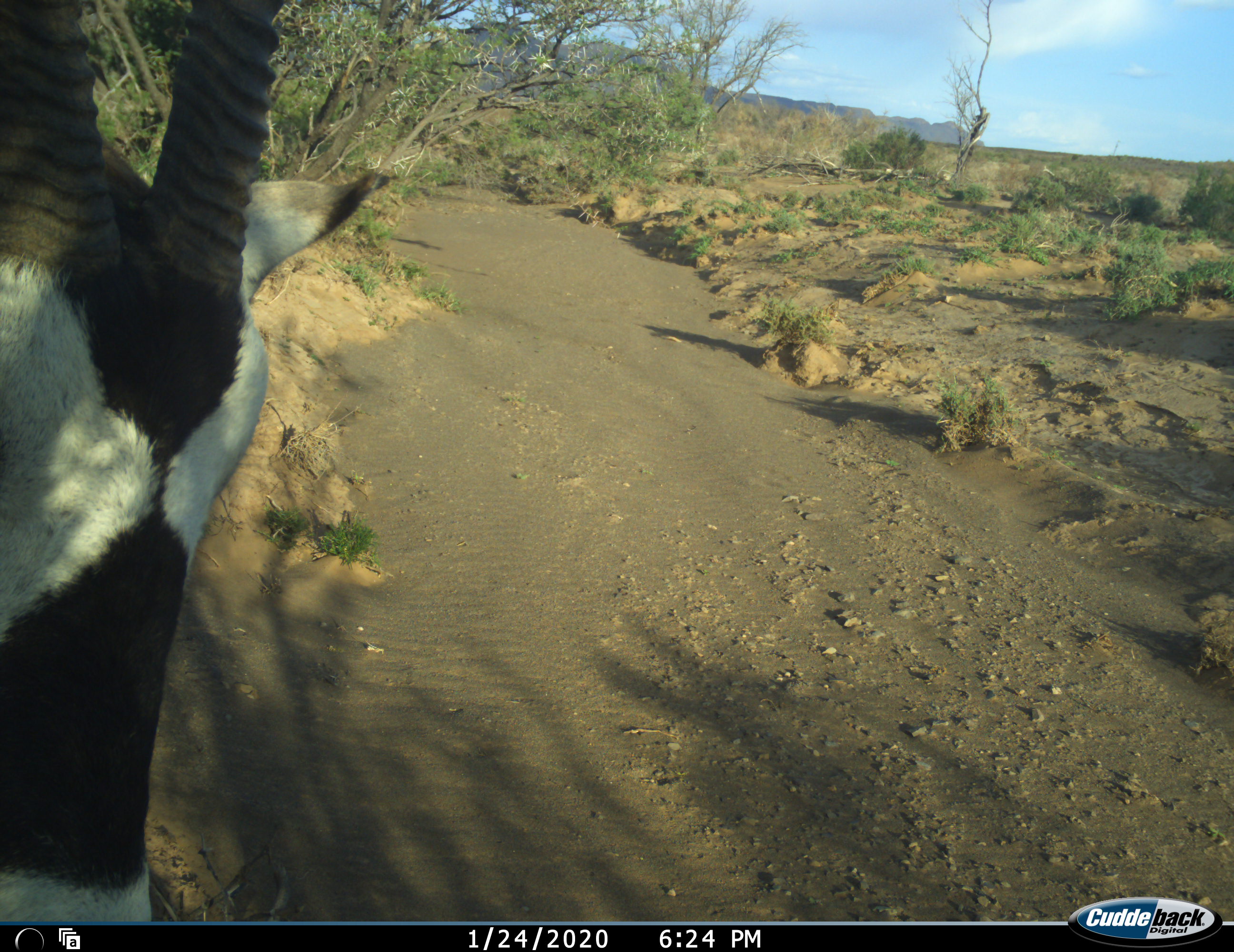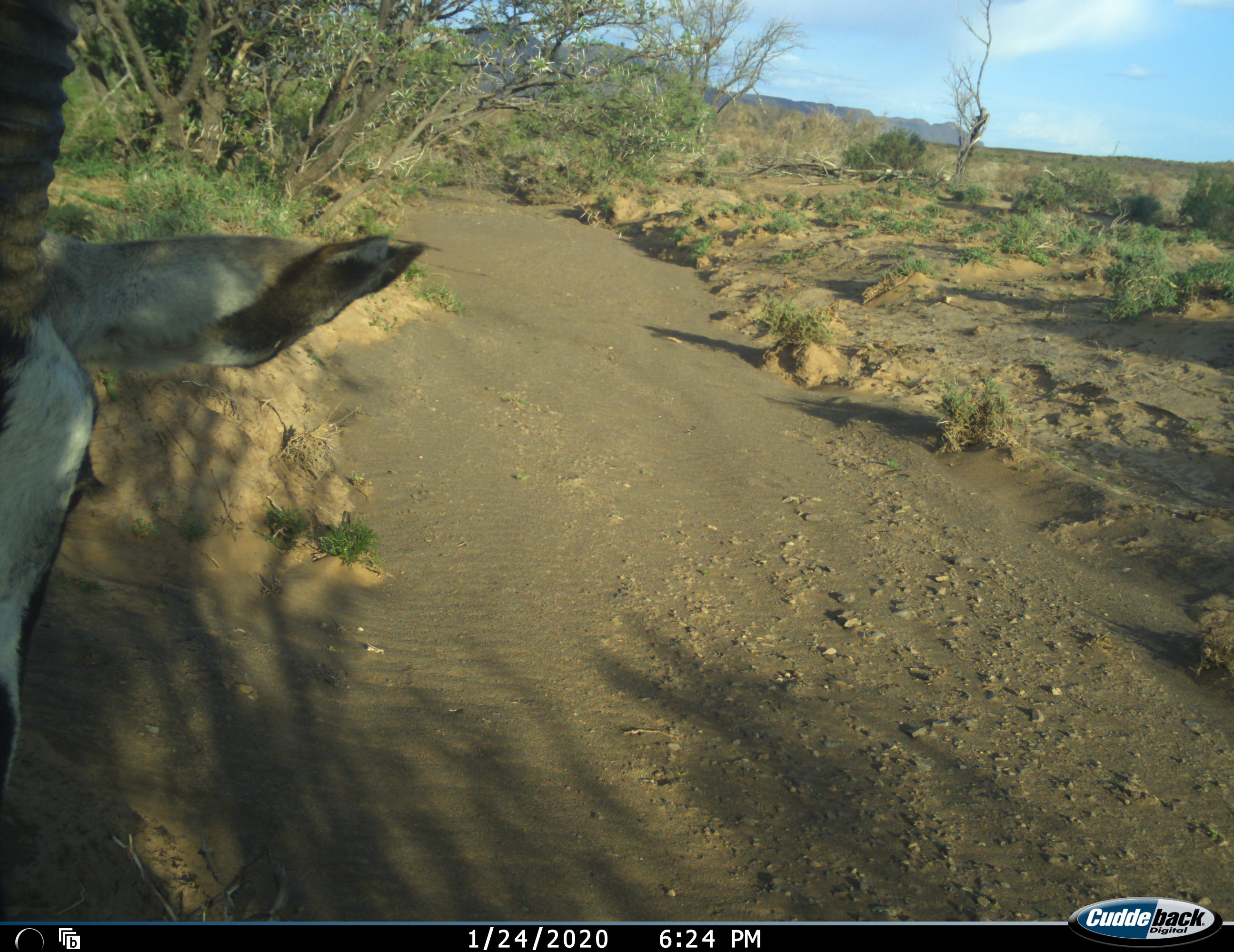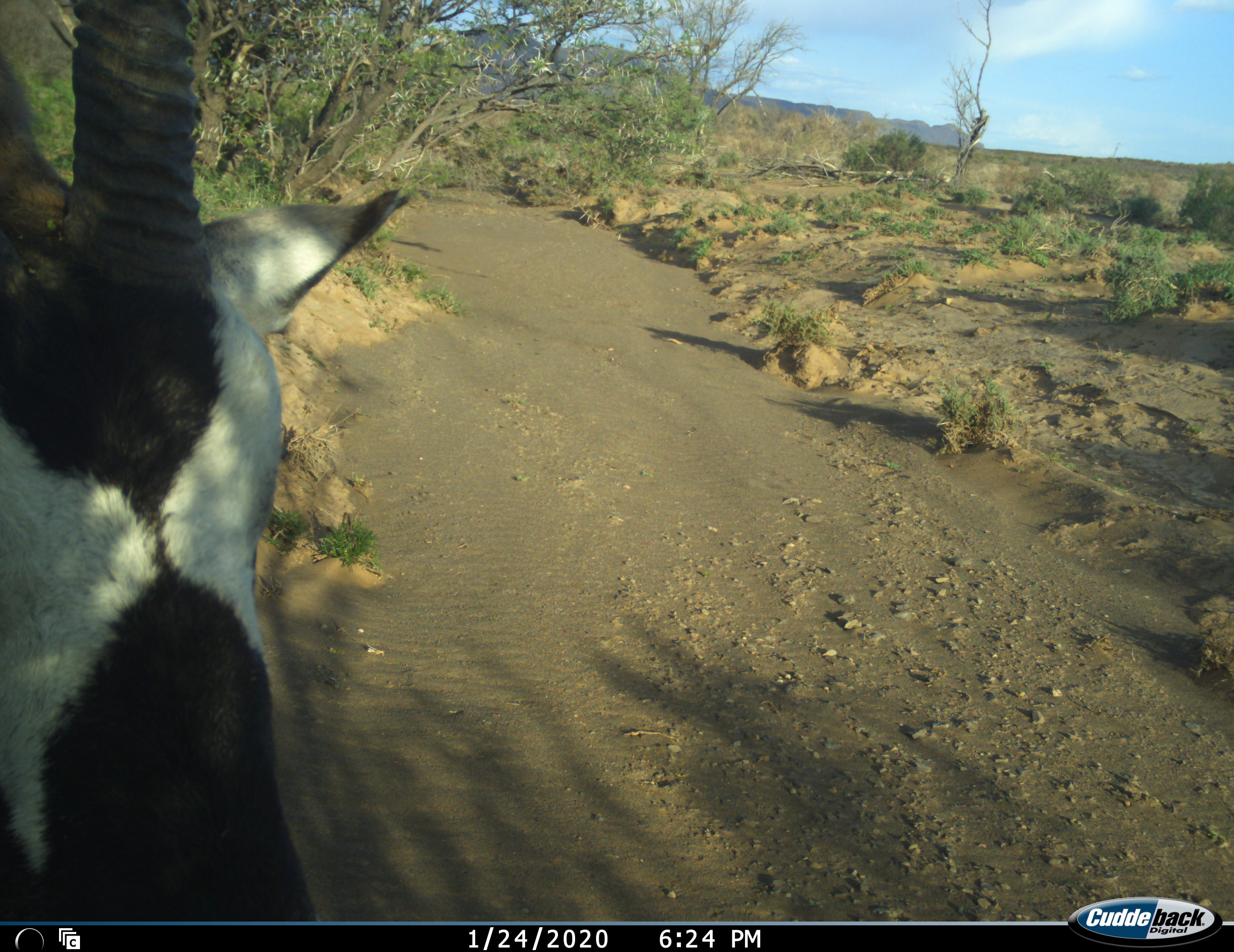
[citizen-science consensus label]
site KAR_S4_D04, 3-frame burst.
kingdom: Animalia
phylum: Chordata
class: Mammalia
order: Artiodactyla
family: Bovidae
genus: Oryx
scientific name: Oryx gazella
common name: gemsbok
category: oryx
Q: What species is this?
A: Oryx (gemsbok) (Oryx gazella).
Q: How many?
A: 1.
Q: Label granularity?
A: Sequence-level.